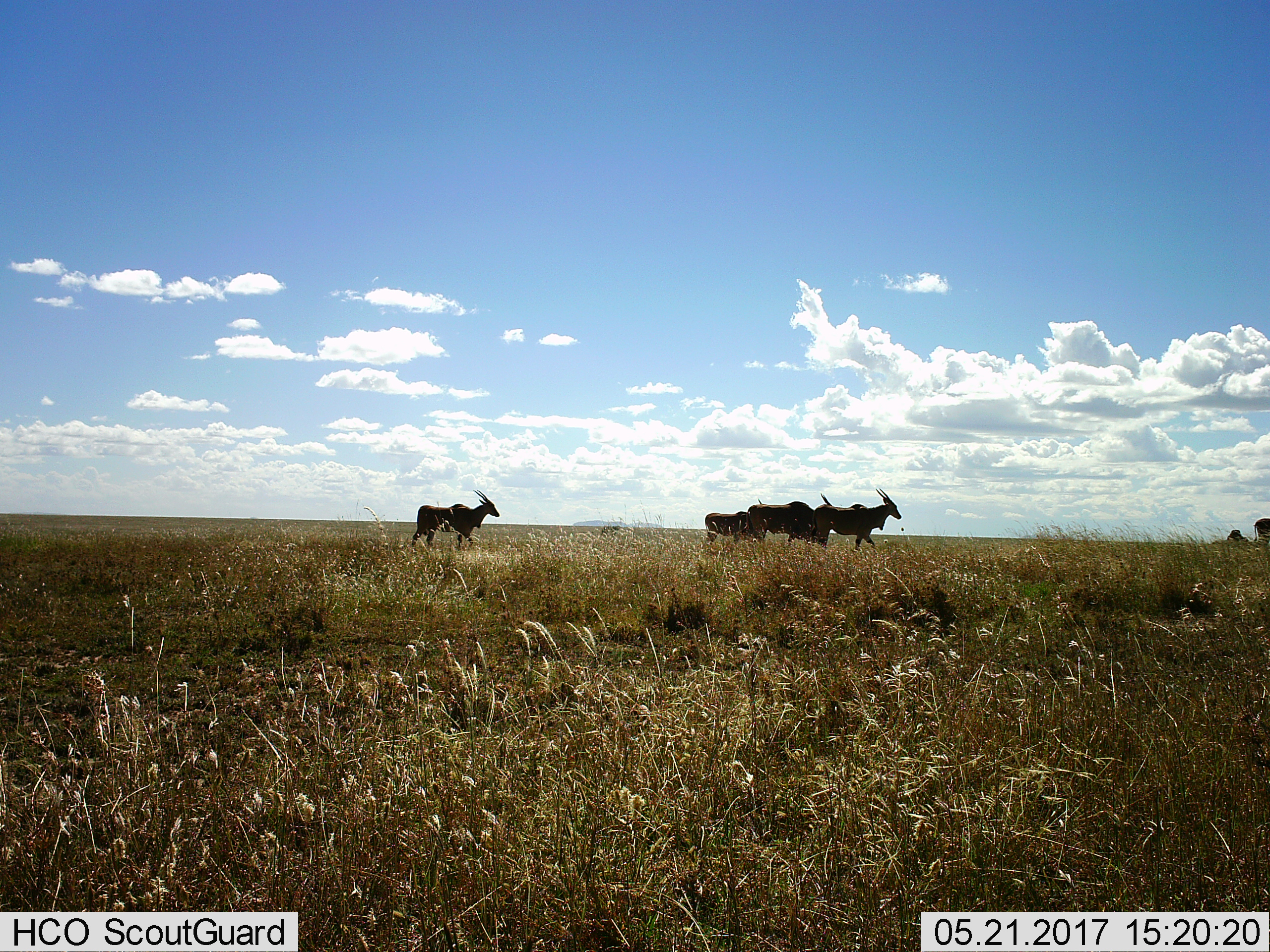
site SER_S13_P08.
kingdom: Animalia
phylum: Chordata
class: Mammalia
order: Artiodactyla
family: Bovidae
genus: Tragelaphus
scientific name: Tragelaphus oryx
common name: eland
Eland (Tragelaphus oryx), count 5. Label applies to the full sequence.